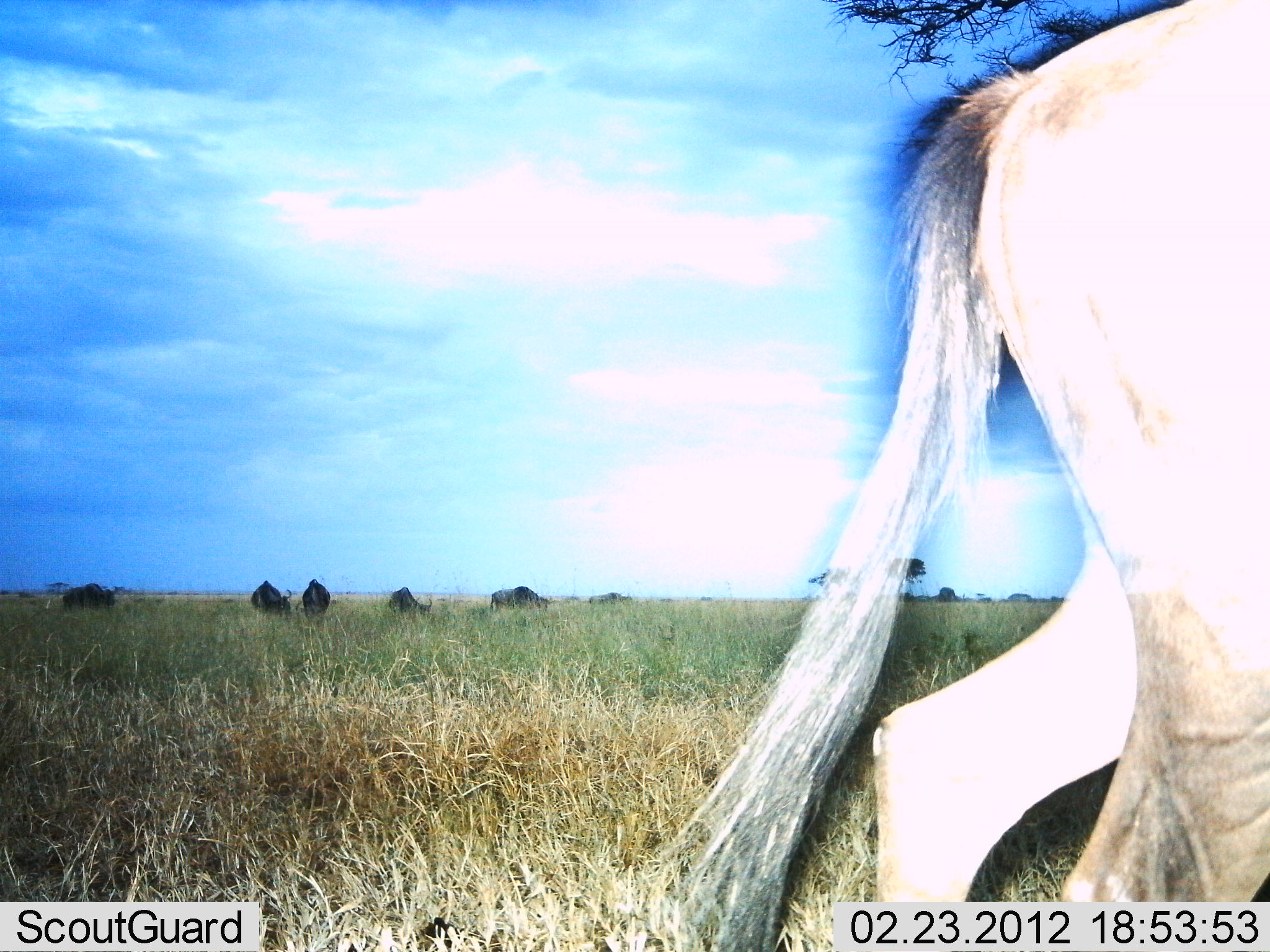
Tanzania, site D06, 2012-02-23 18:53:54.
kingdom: Animalia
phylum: Chordata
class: Mammalia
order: Artiodactyla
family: Bovidae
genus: Connochaetes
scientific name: Connochaetes taurinus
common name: blue wildebeest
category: wildebeest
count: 7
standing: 30%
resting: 0%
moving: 60%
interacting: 0%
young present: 0%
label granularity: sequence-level